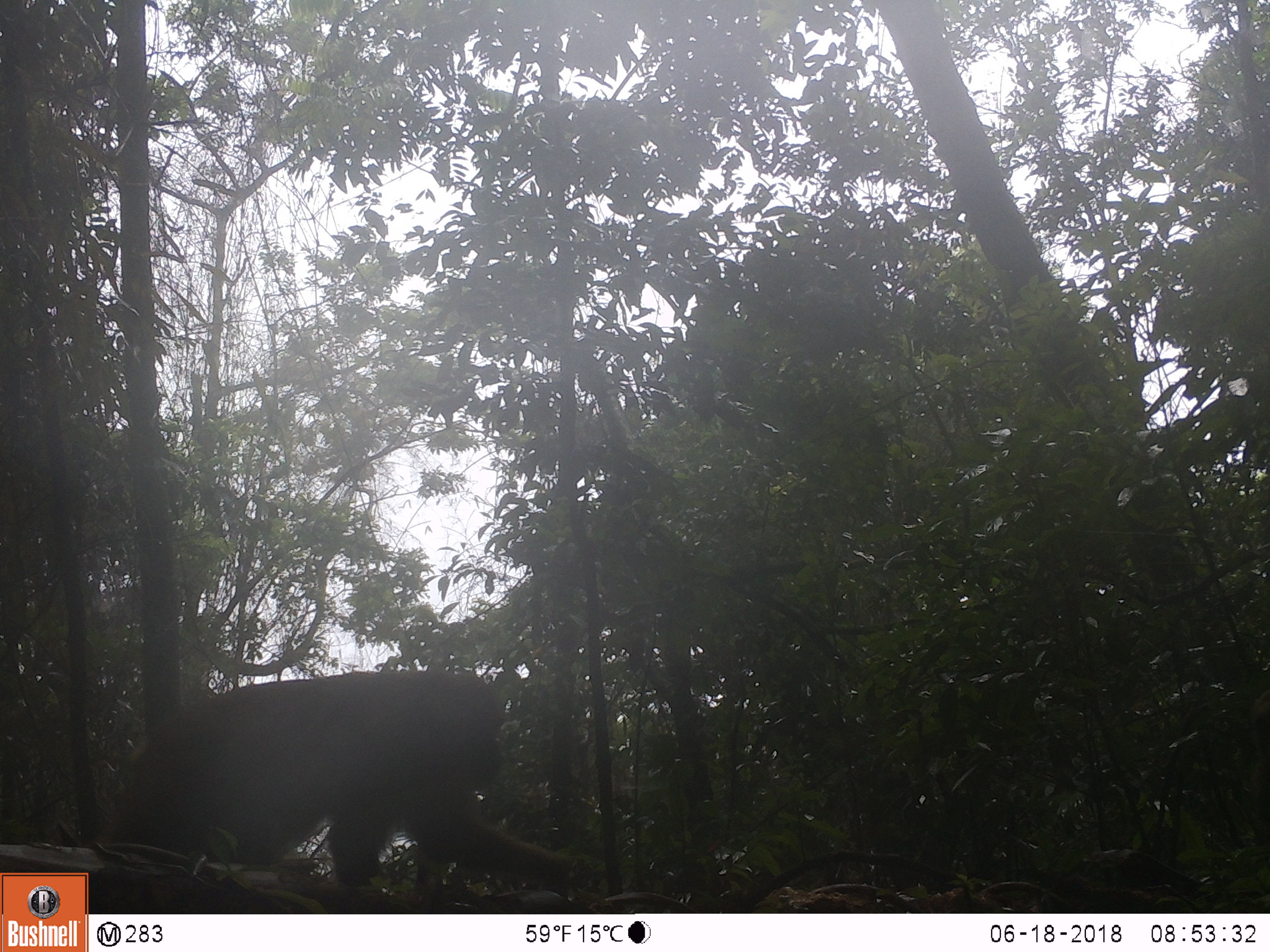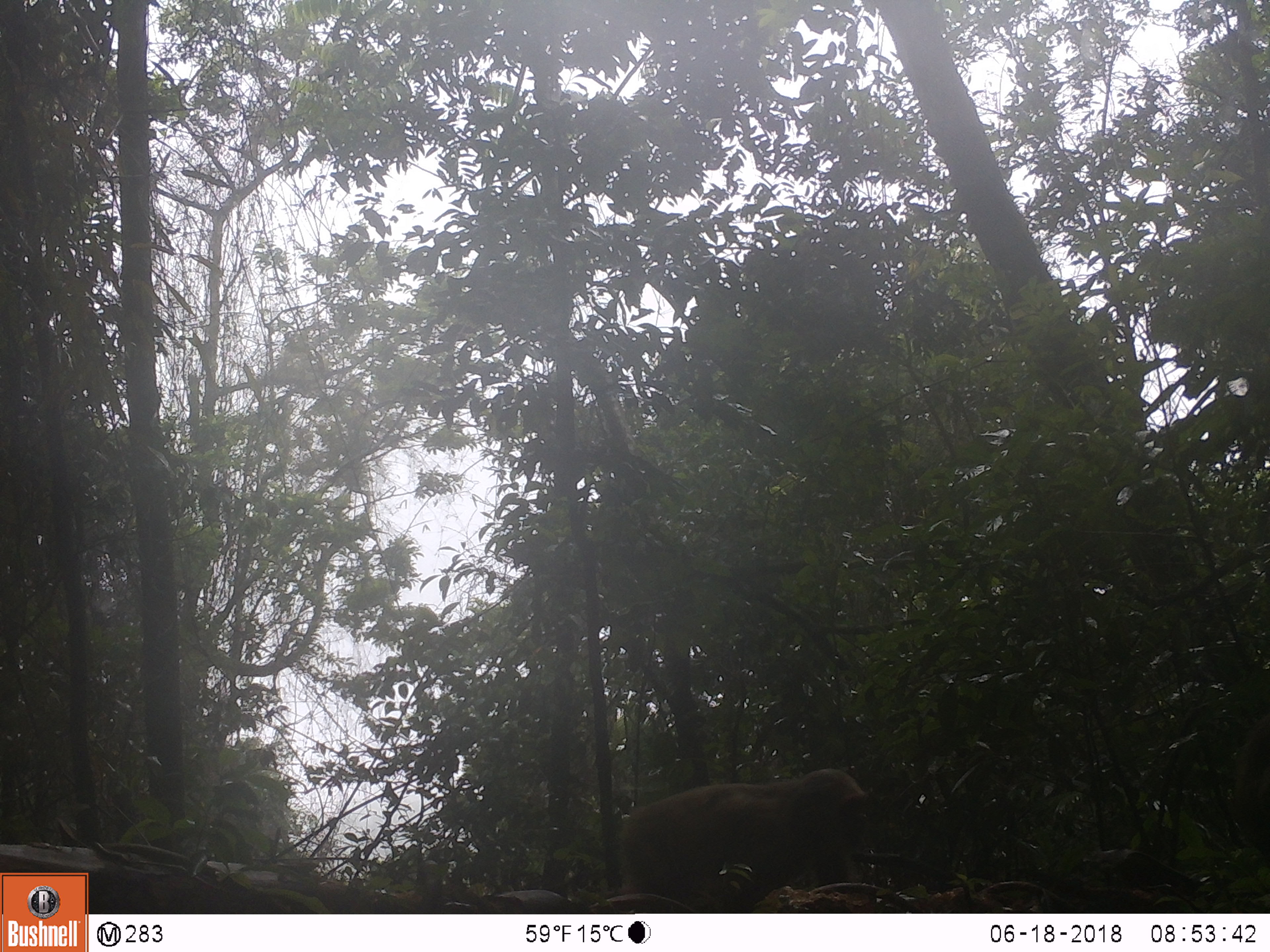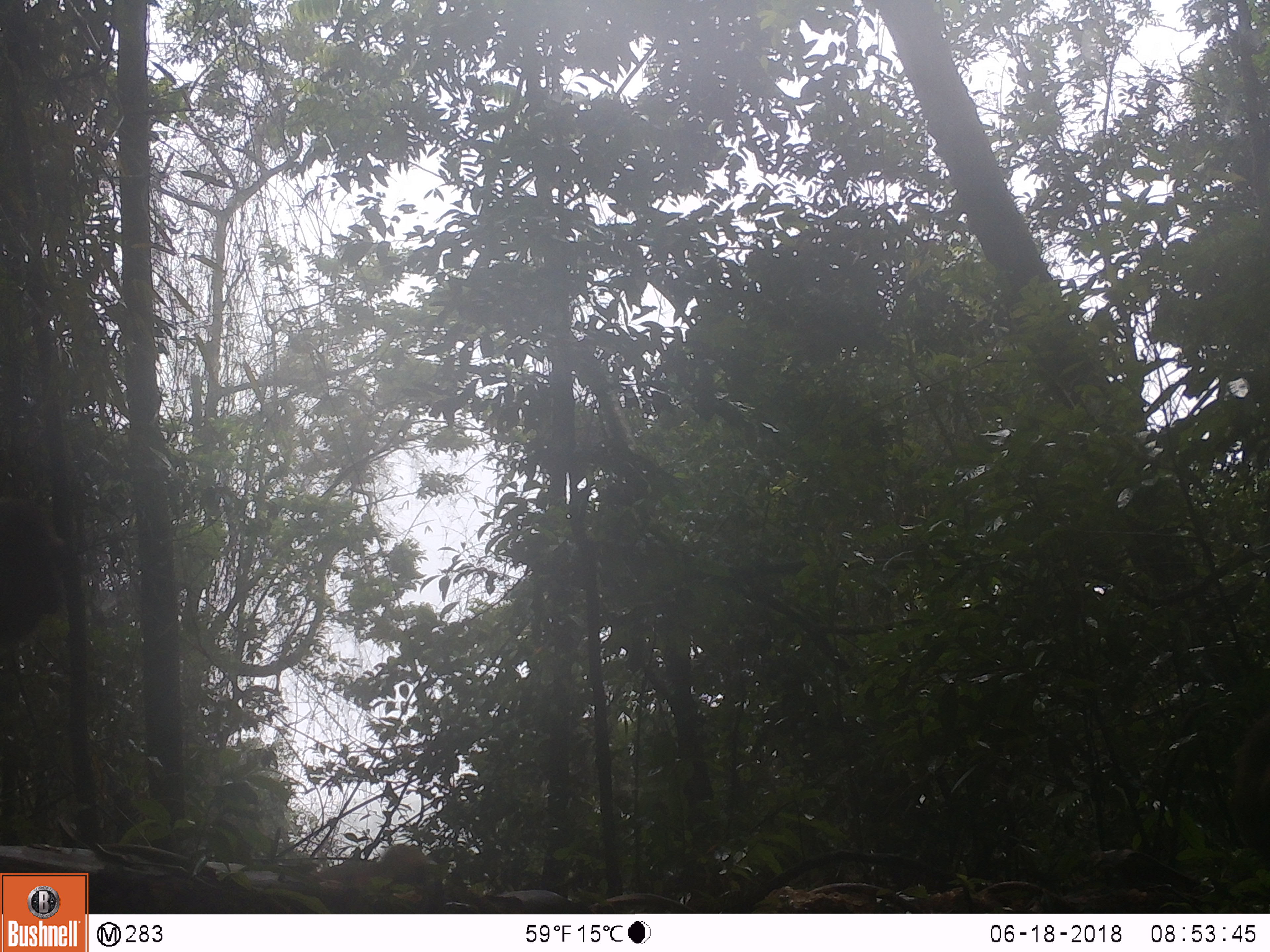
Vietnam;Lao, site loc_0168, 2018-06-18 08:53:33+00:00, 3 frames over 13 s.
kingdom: Animalia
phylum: Chordata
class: Mammalia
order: Primates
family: Cercopithecidae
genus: Macaca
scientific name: Macaca arctoides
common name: stump-tailed macaque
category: stump tailed macaque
Stump tailed macaque (stump-tailed macaque) (Macaca arctoides). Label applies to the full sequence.